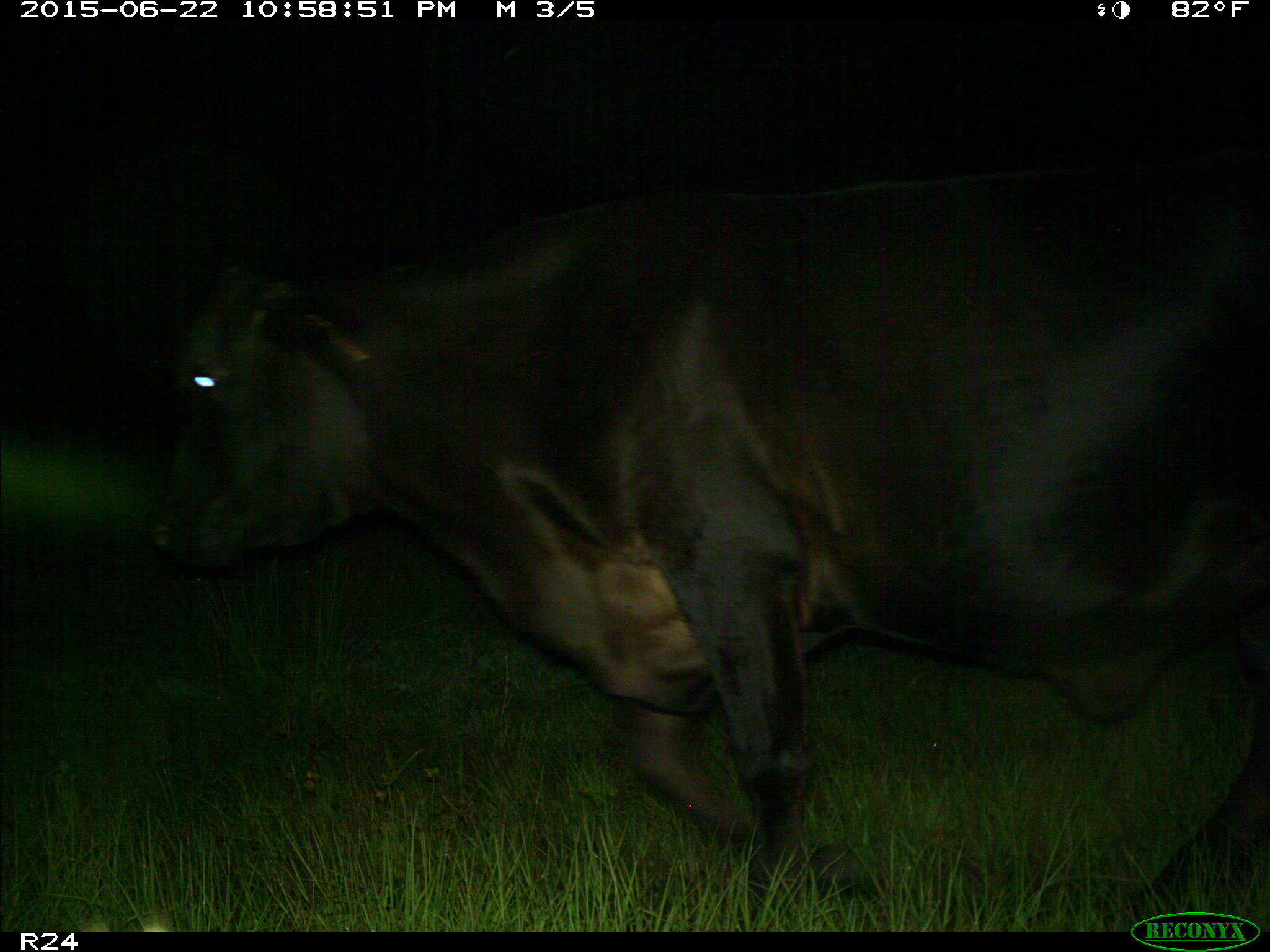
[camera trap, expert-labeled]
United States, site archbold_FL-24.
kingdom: Animalia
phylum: Chordata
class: Mammalia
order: Artiodactyla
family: Bovidae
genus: Bos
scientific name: Bos taurus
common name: domestic cow